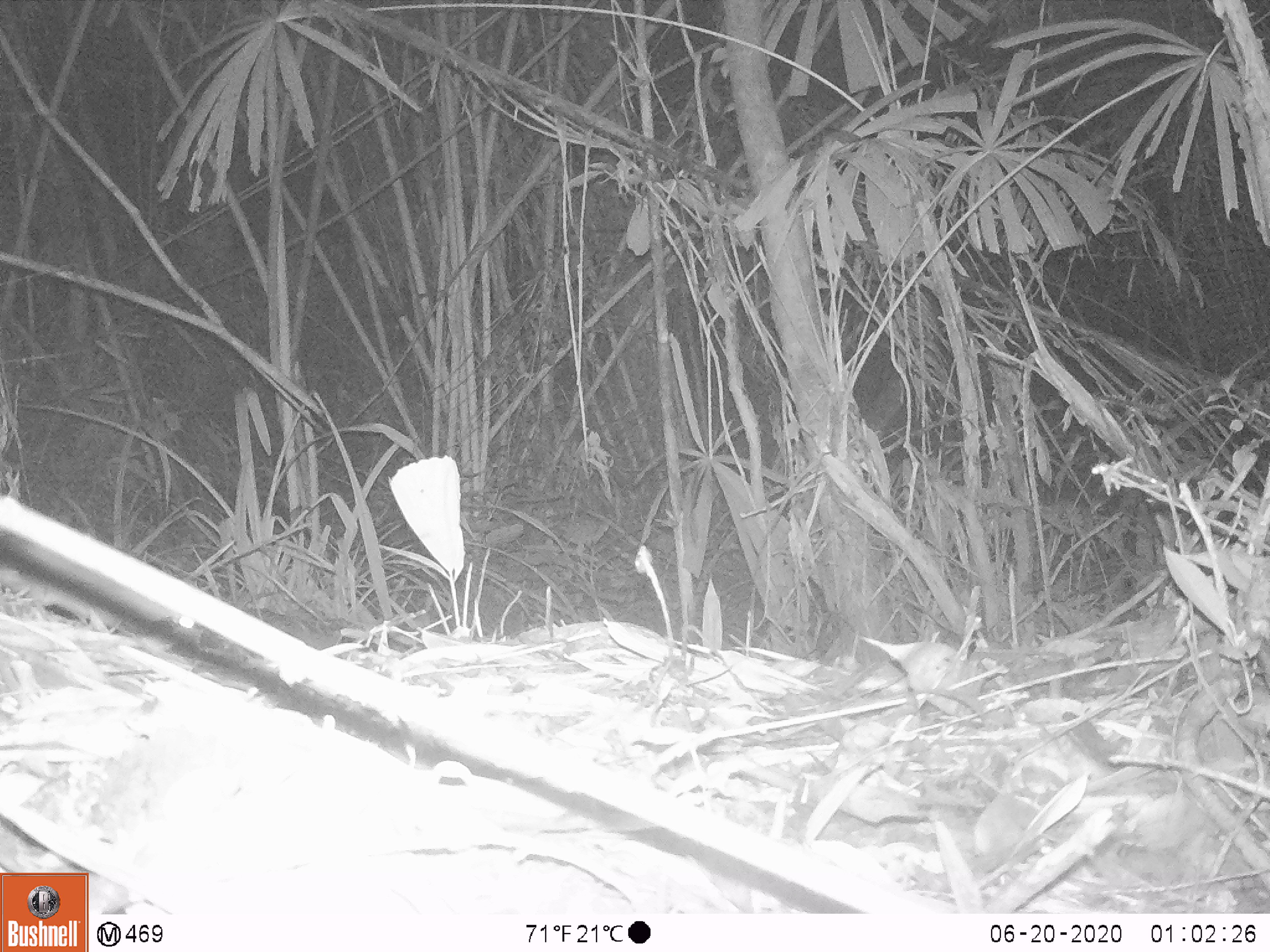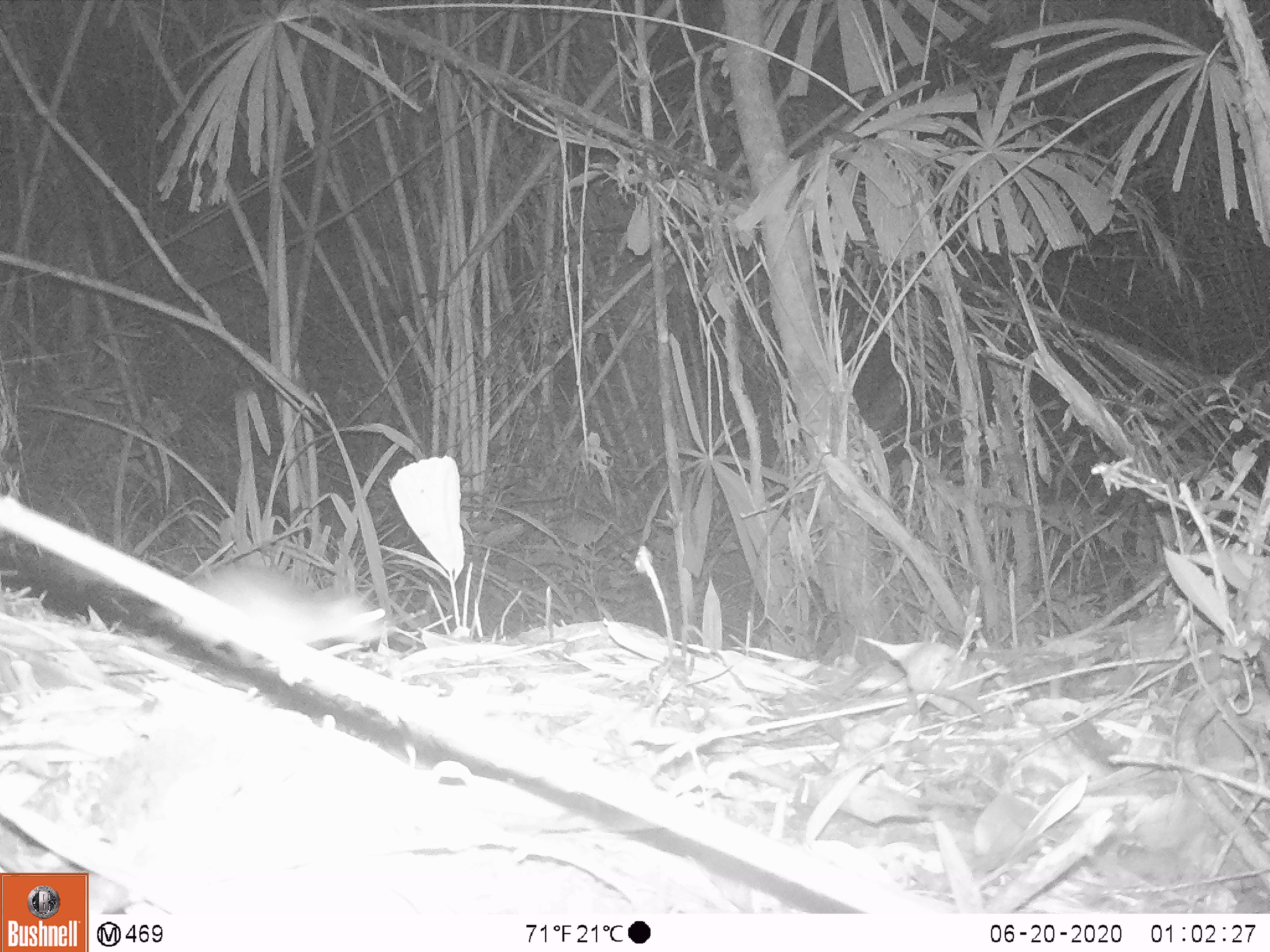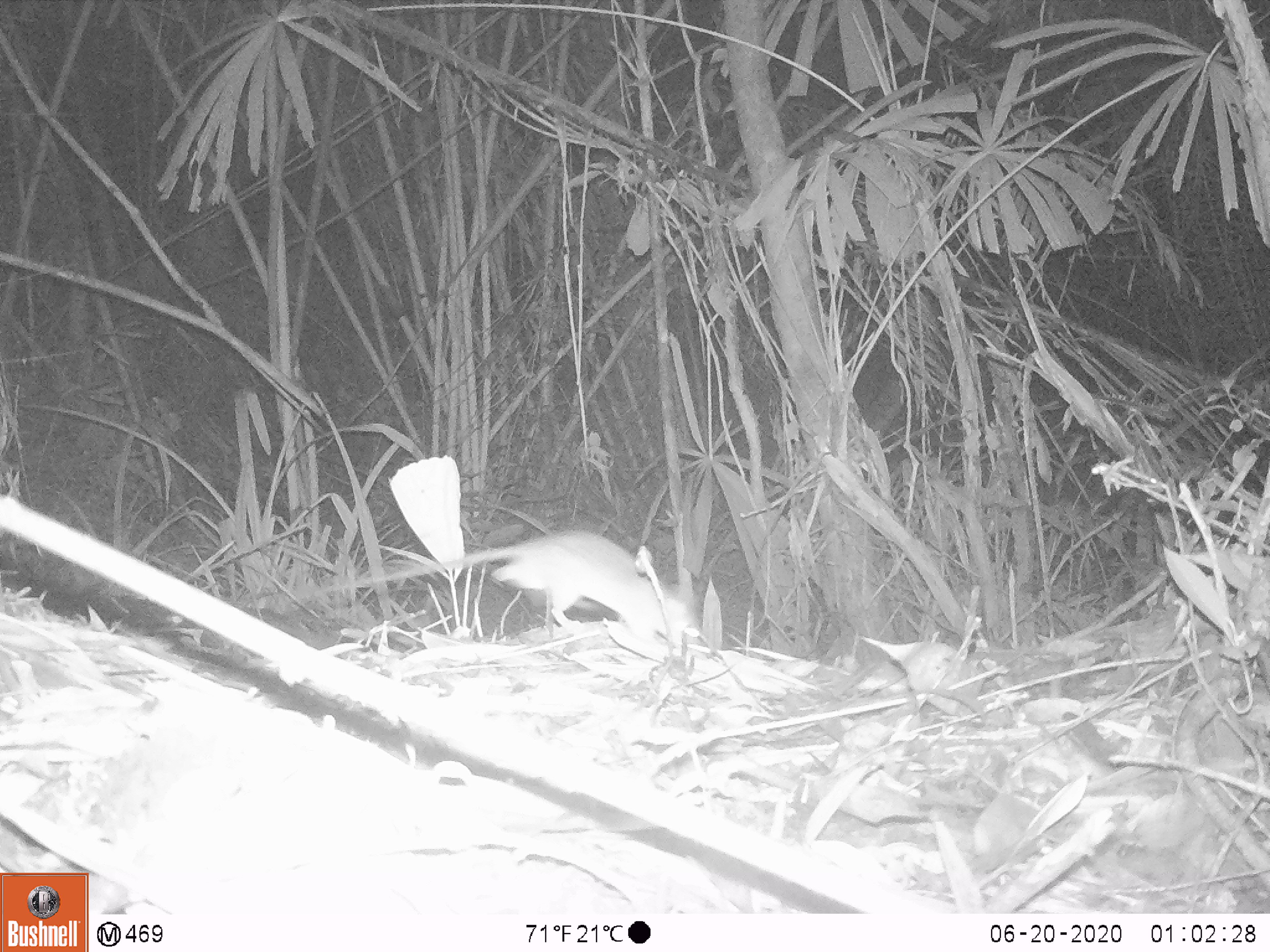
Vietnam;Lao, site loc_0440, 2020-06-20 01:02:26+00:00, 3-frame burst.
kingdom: Animalia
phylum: Chordata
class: Mammalia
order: Rodentia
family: Muridae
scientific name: Muridae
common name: old-world mice and rats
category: unidentified murid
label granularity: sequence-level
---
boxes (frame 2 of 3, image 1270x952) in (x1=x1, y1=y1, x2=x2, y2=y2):
unidentified murid: (x1=148, y1=559, x2=395, y2=668)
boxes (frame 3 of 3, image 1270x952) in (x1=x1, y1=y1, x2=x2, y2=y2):
unidentified murid: (x1=314, y1=527, x2=701, y2=645)